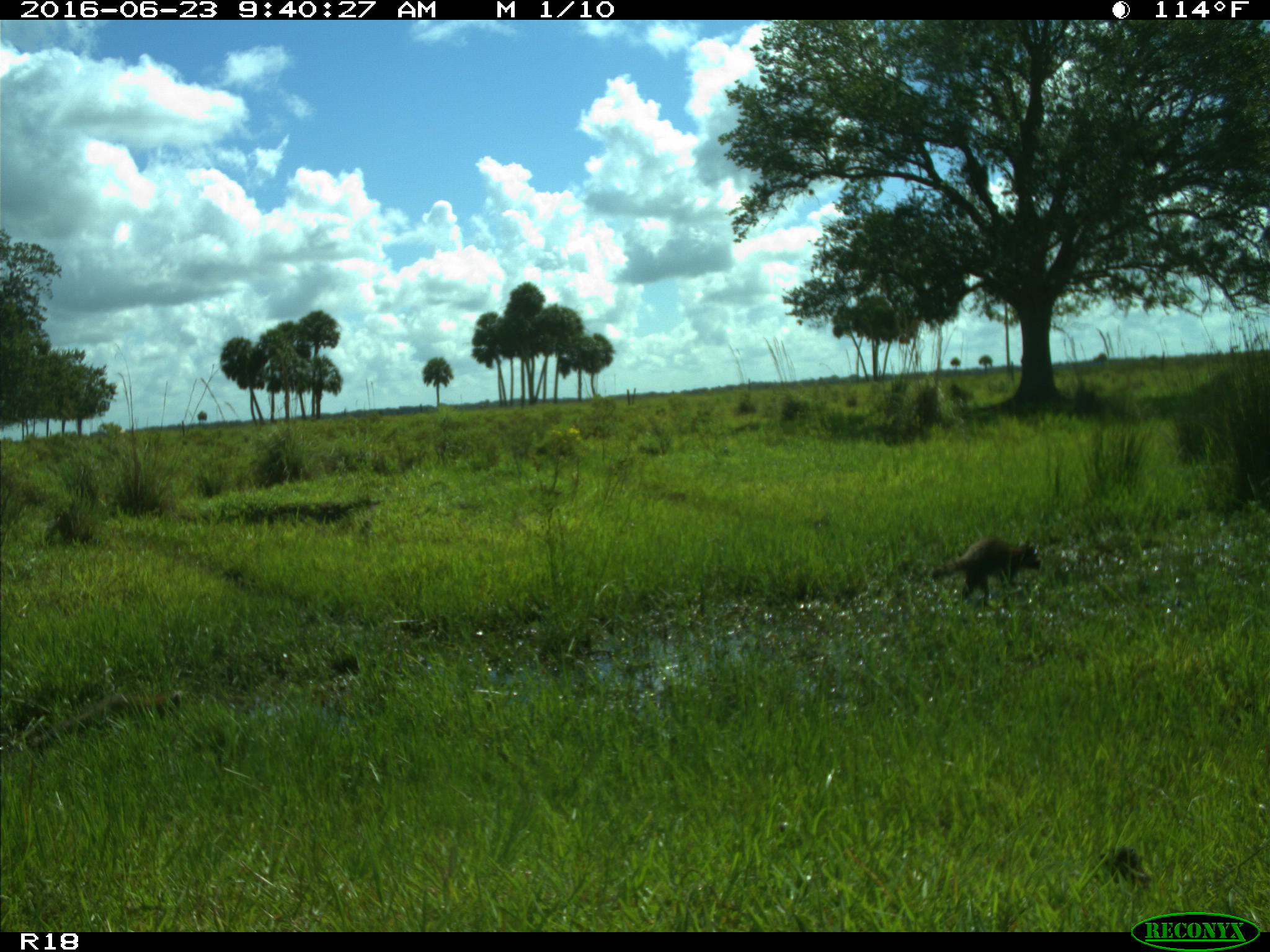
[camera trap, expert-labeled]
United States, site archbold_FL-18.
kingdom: Animalia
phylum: Chordata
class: Mammalia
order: Carnivora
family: Procyonidae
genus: Procyon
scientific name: Procyon lotor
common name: common raccoon